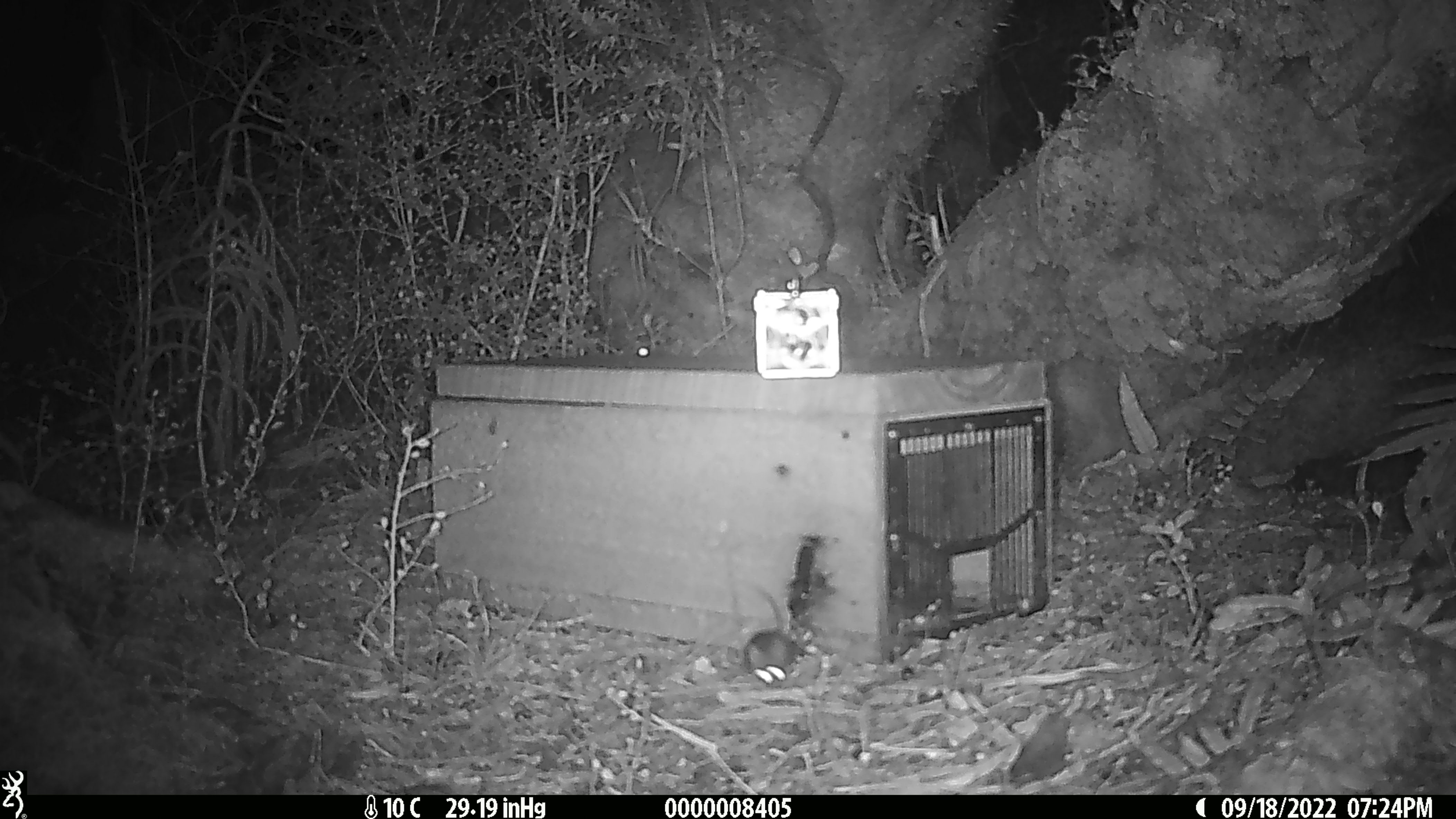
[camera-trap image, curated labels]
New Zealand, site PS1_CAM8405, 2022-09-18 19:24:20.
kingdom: Animalia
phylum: Chordata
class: Mammalia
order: Rodentia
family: Muridae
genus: Mus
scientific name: Mus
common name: mouse